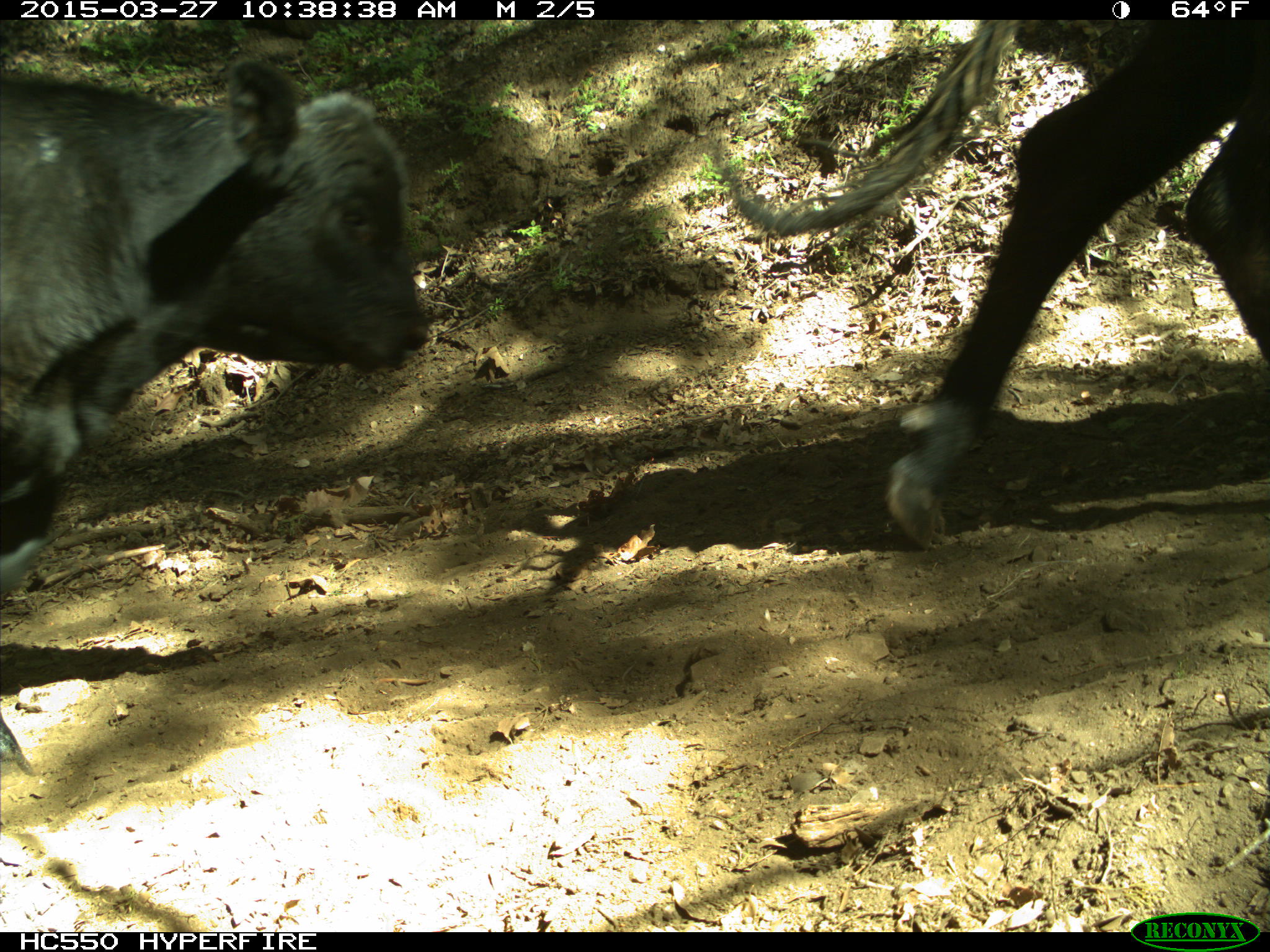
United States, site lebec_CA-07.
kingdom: Animalia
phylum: Chordata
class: Mammalia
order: Artiodactyla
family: Bovidae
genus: Bos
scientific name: Bos taurus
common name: domestic cow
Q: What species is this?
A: Bos taurus (domestic cow).